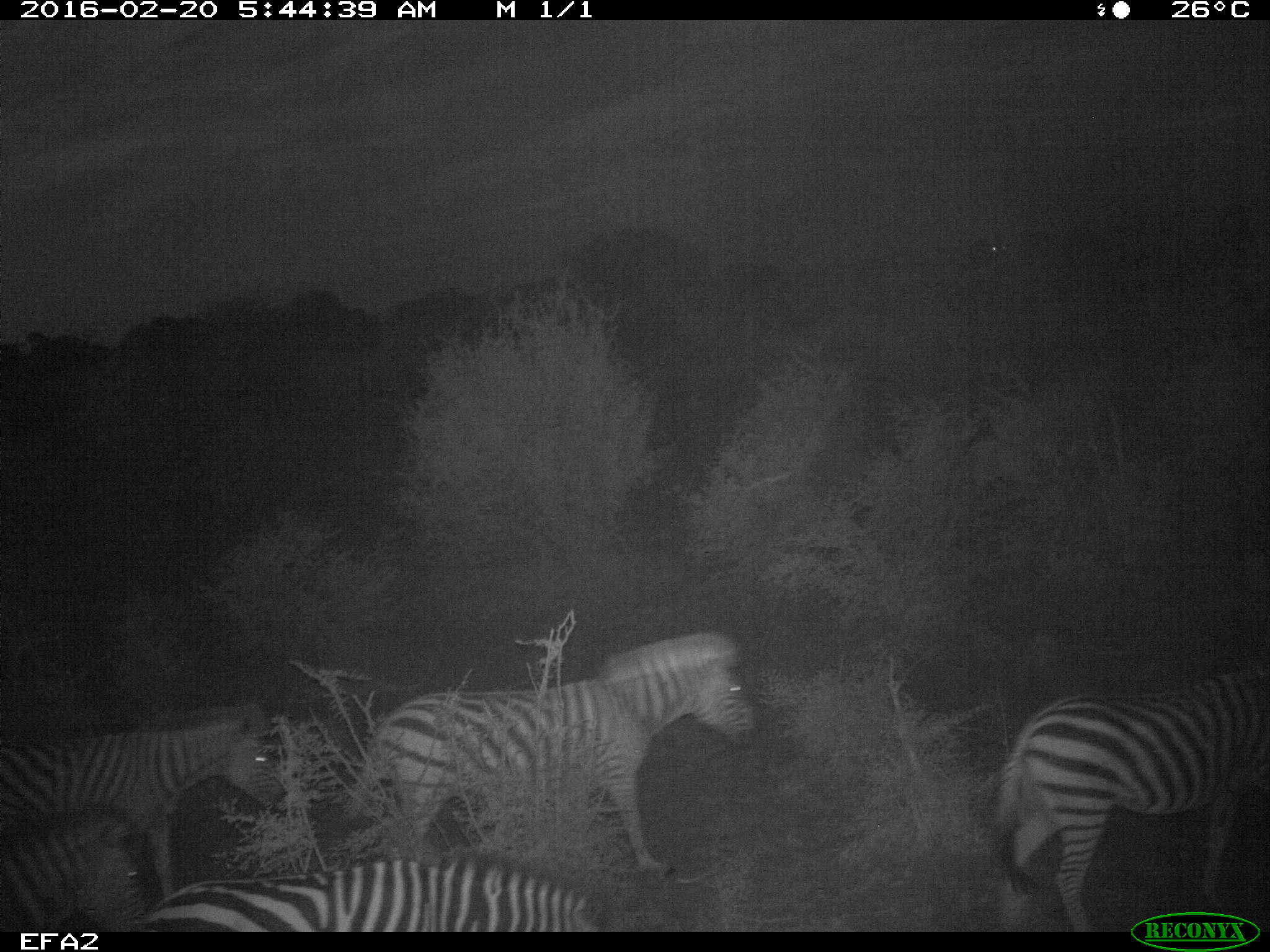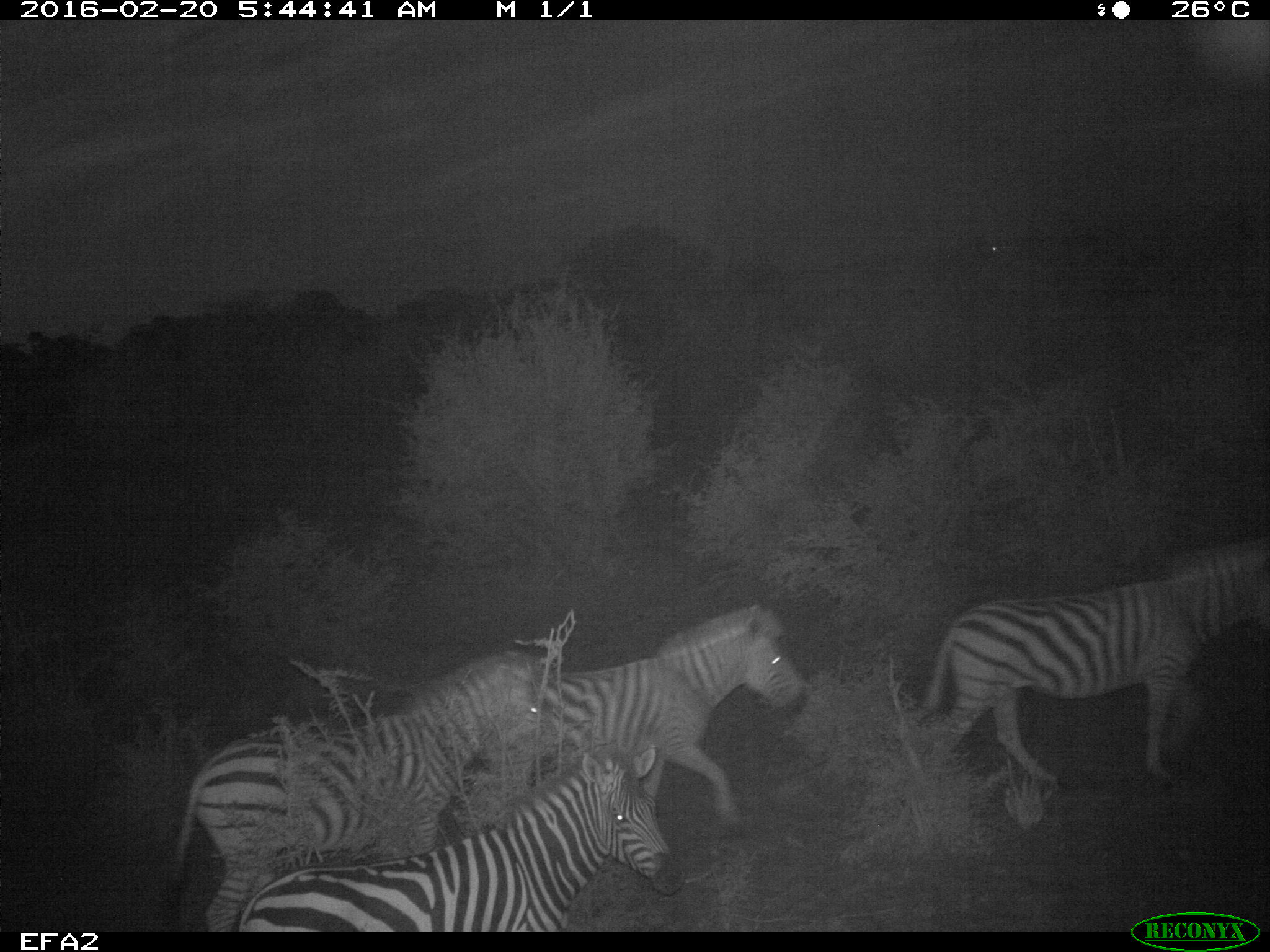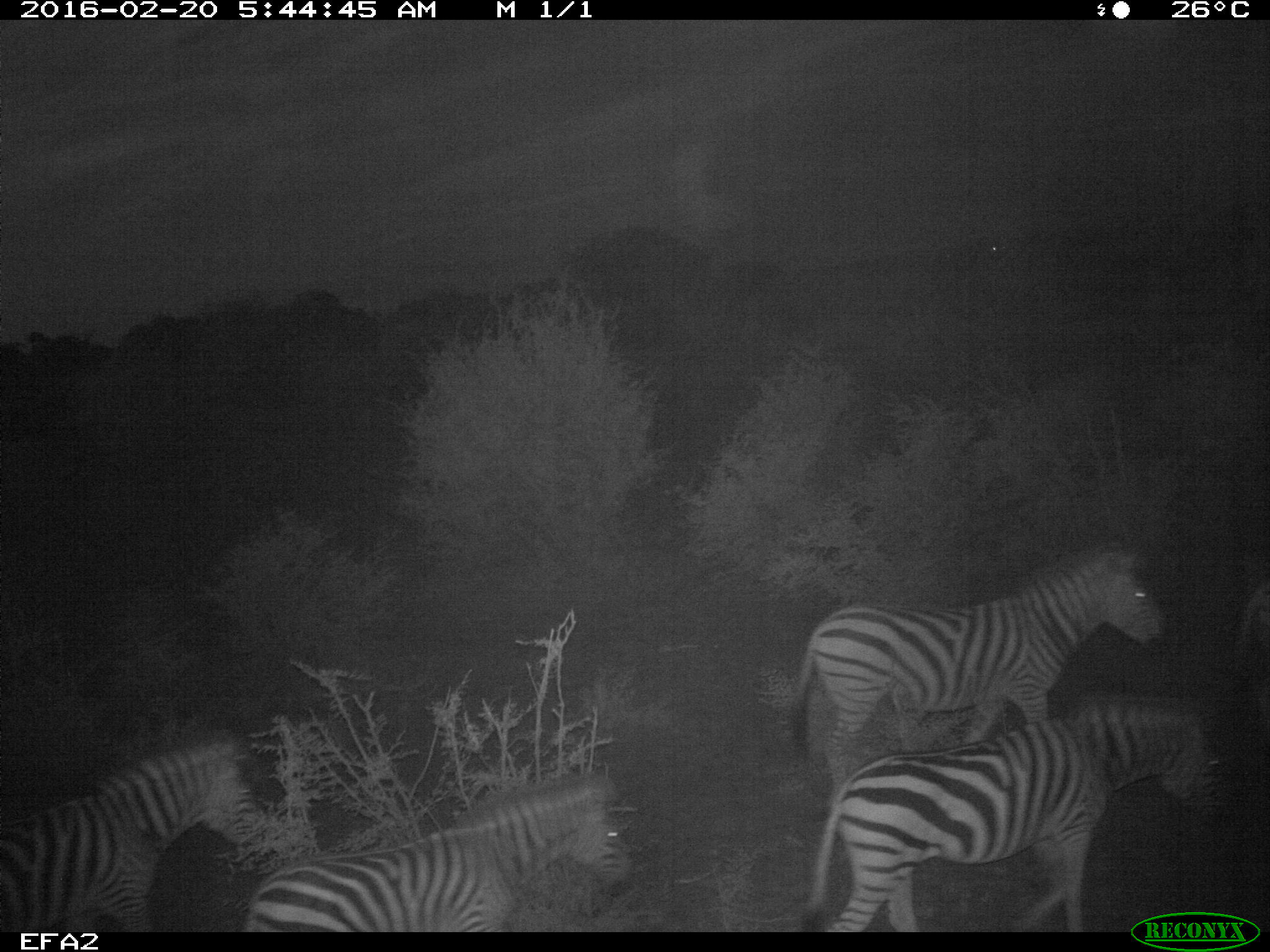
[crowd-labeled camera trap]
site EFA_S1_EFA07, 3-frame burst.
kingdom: Animalia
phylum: Chordata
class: Mammalia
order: Perissodactyla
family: Equidae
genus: Equus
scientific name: Equus quagga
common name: plains zebra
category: zebraplains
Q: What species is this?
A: Zebraplains (plains zebra) (Equus quagga).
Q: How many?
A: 6.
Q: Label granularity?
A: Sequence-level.